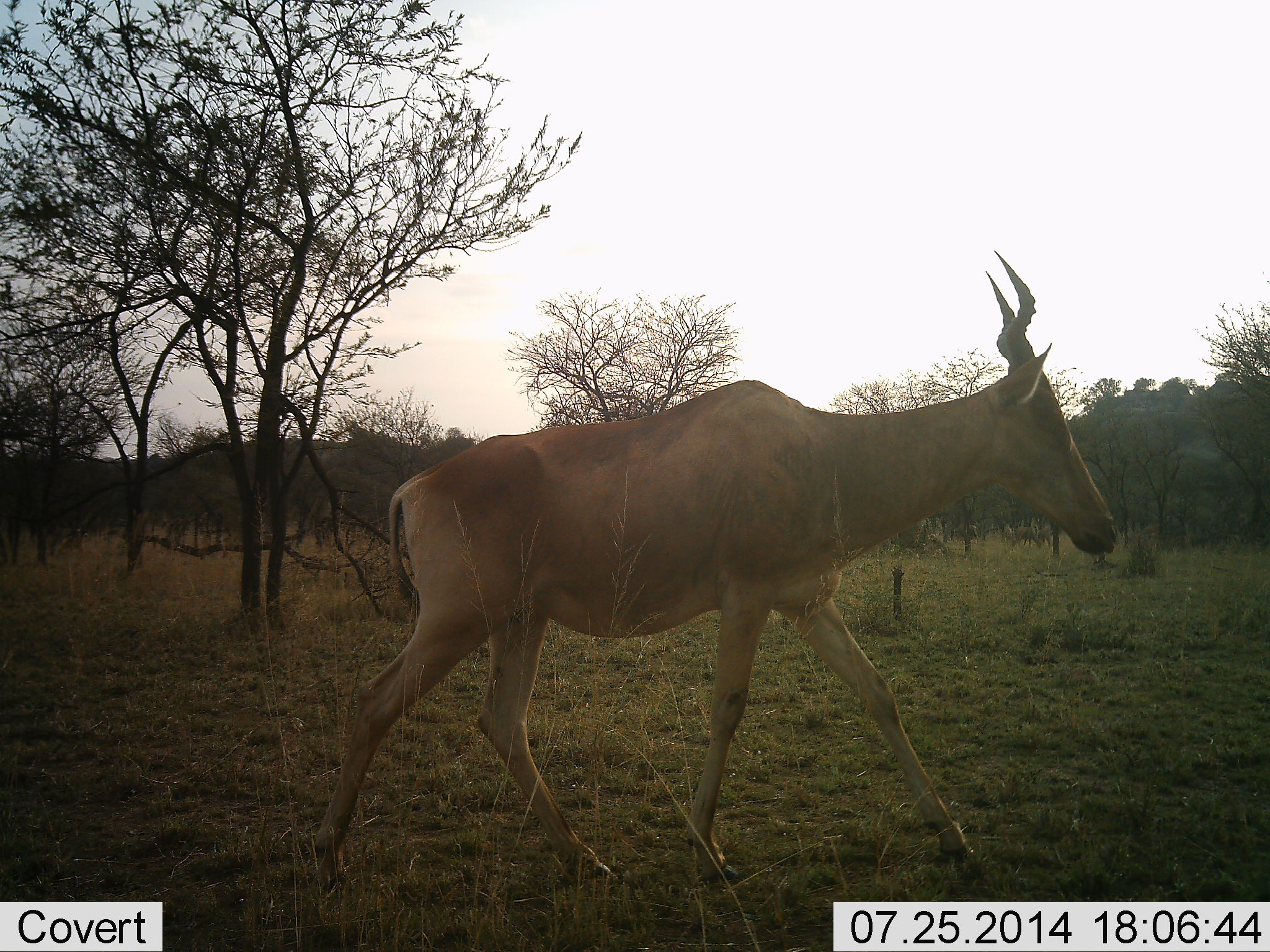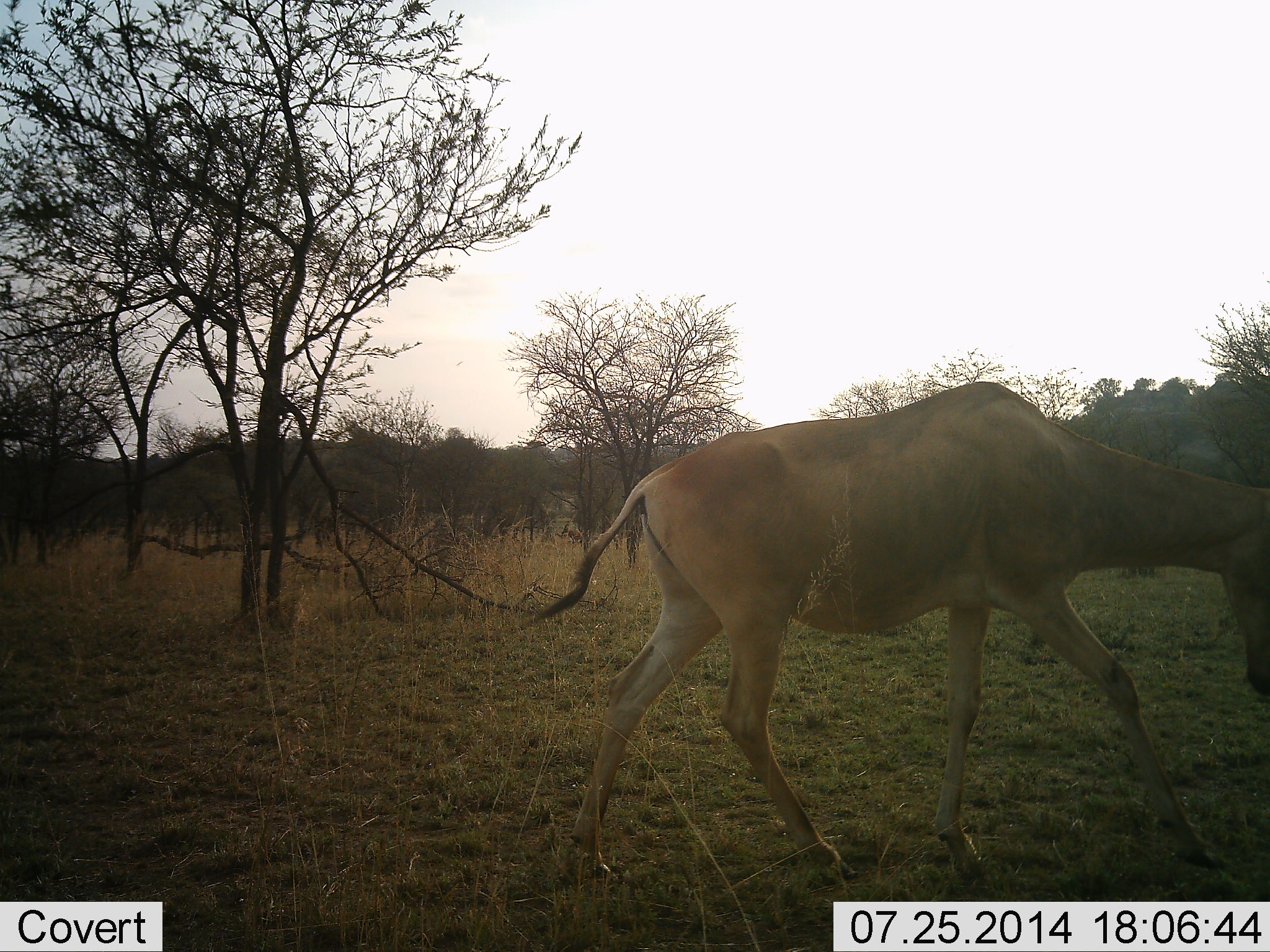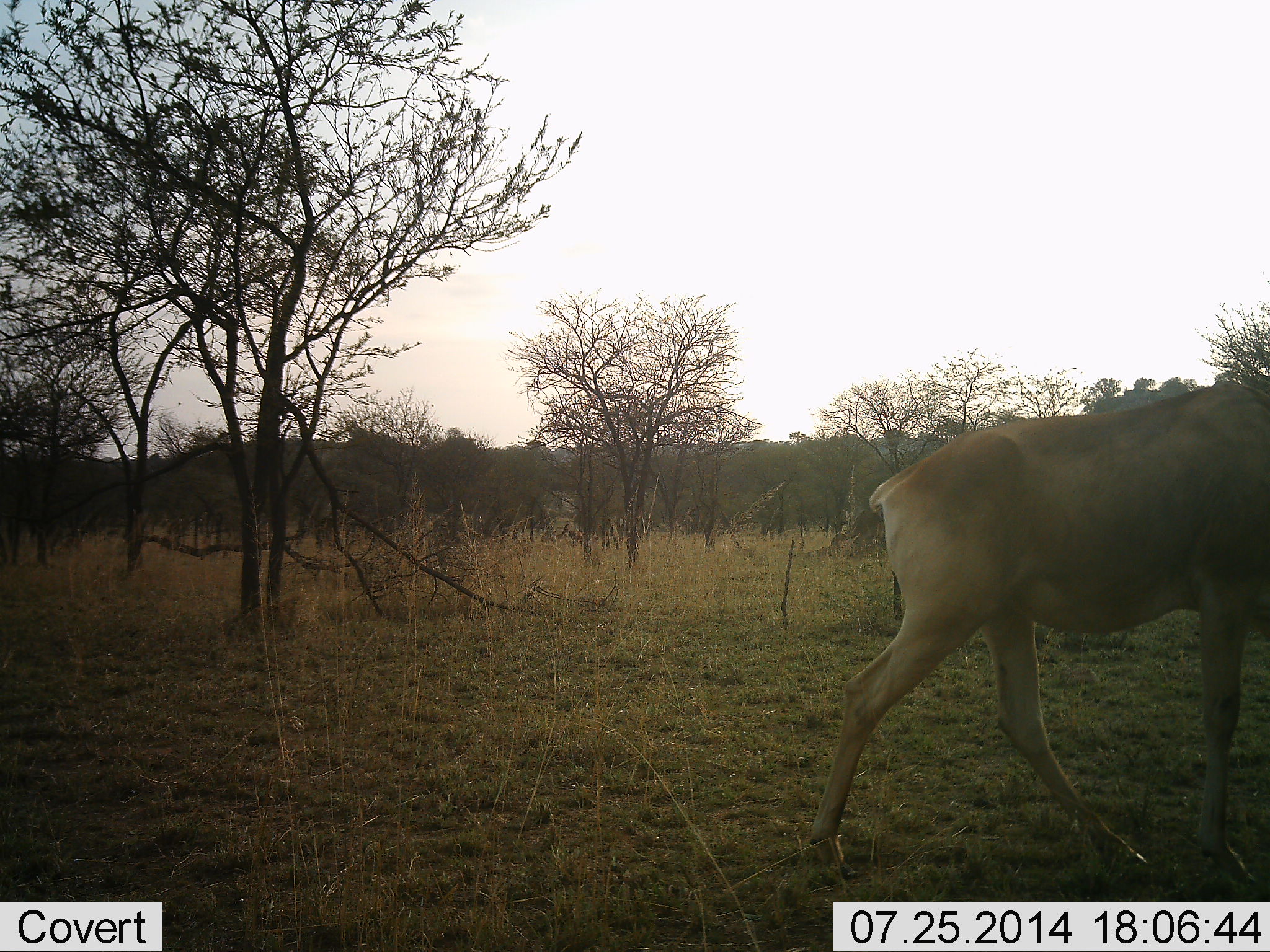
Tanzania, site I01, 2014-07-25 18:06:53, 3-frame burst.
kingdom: Animalia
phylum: Chordata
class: Mammalia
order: Artiodactyla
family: Bovidae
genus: Alcelaphus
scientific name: Alcelaphus buselaphus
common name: hartebeest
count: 1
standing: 10%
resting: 0%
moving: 90%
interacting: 0%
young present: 0%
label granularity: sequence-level